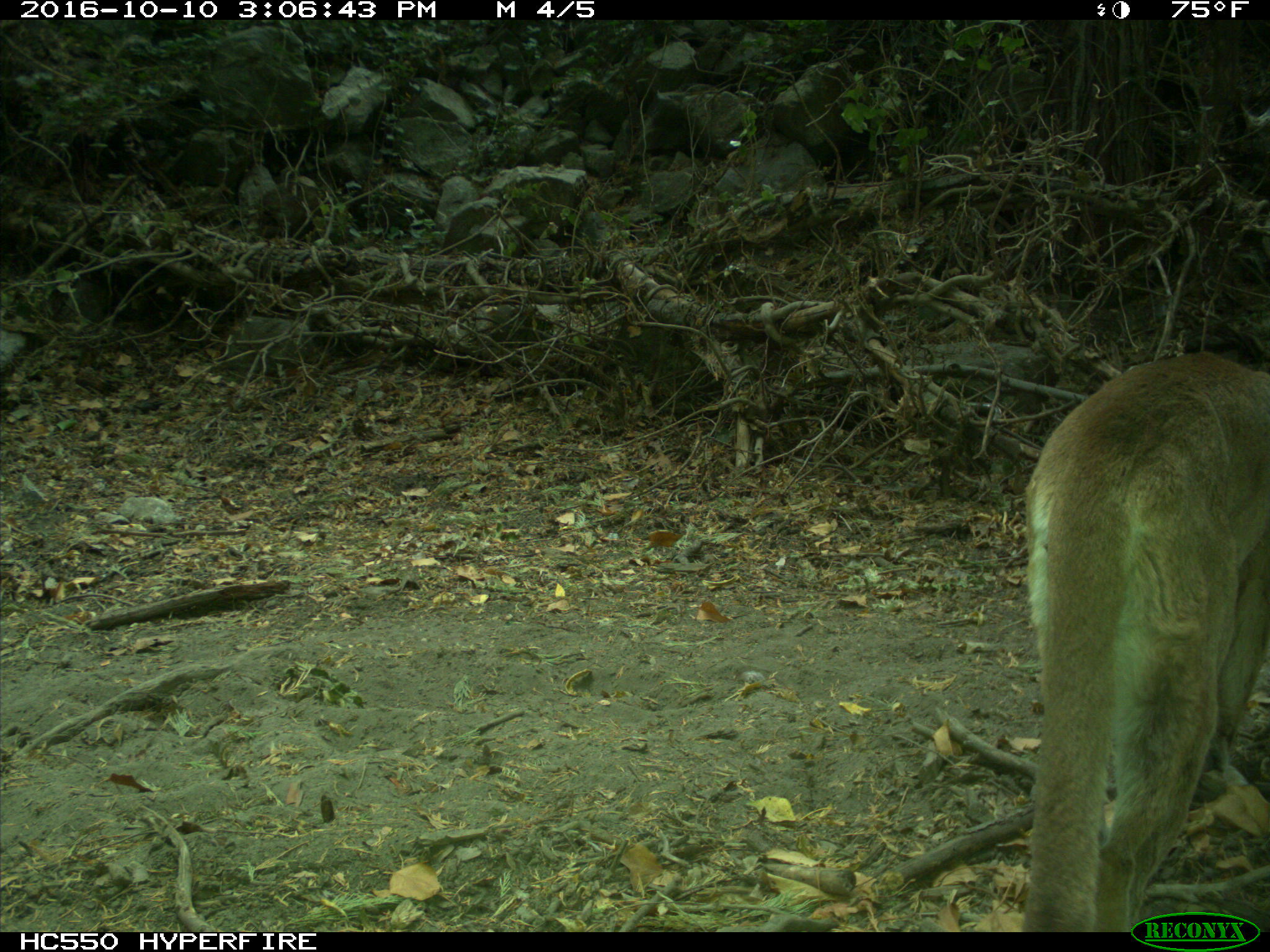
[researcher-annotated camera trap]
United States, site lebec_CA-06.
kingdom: Animalia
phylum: Chordata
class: Mammalia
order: Carnivora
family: Felidae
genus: Puma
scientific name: Puma concolor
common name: mountain lion